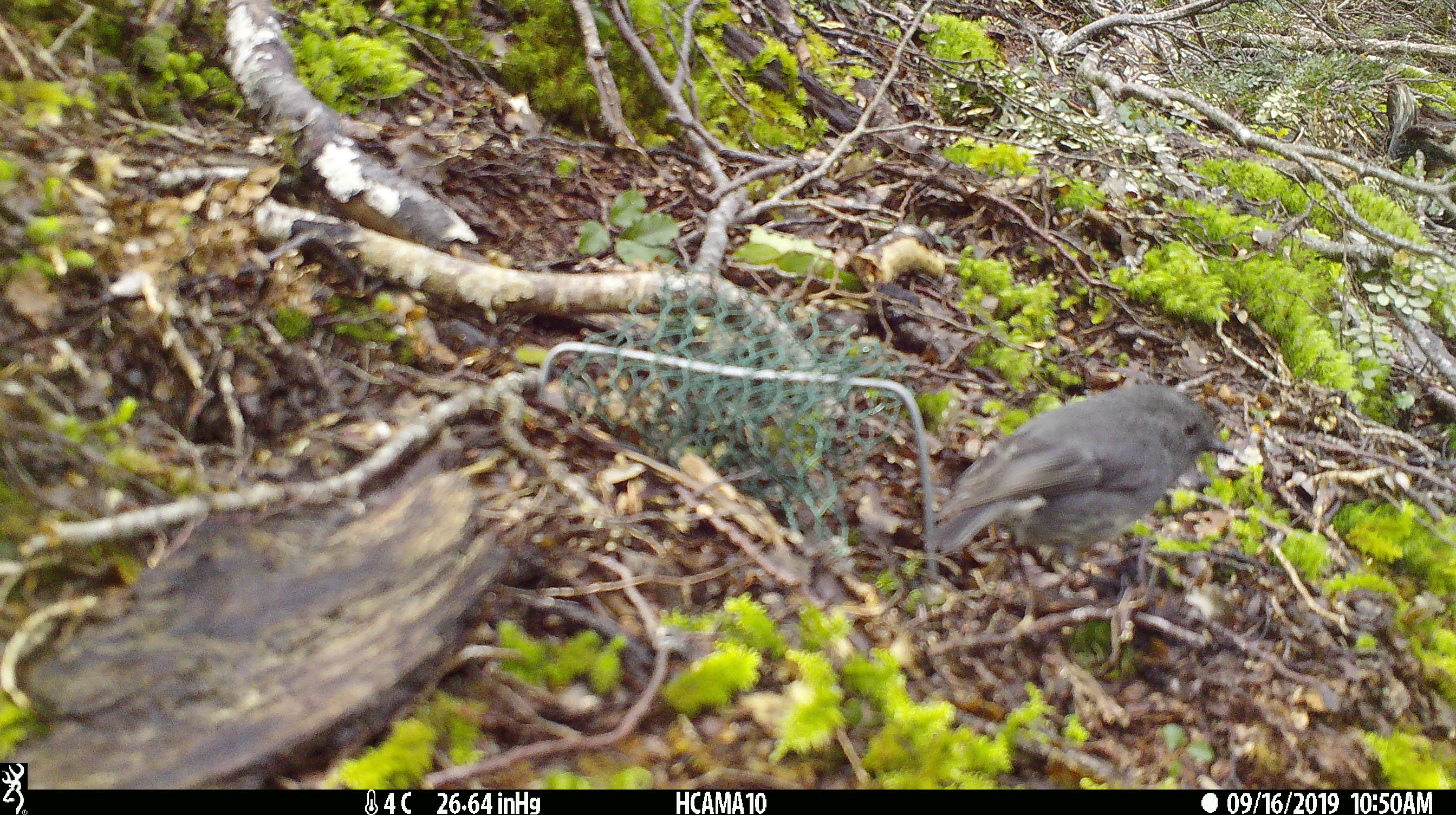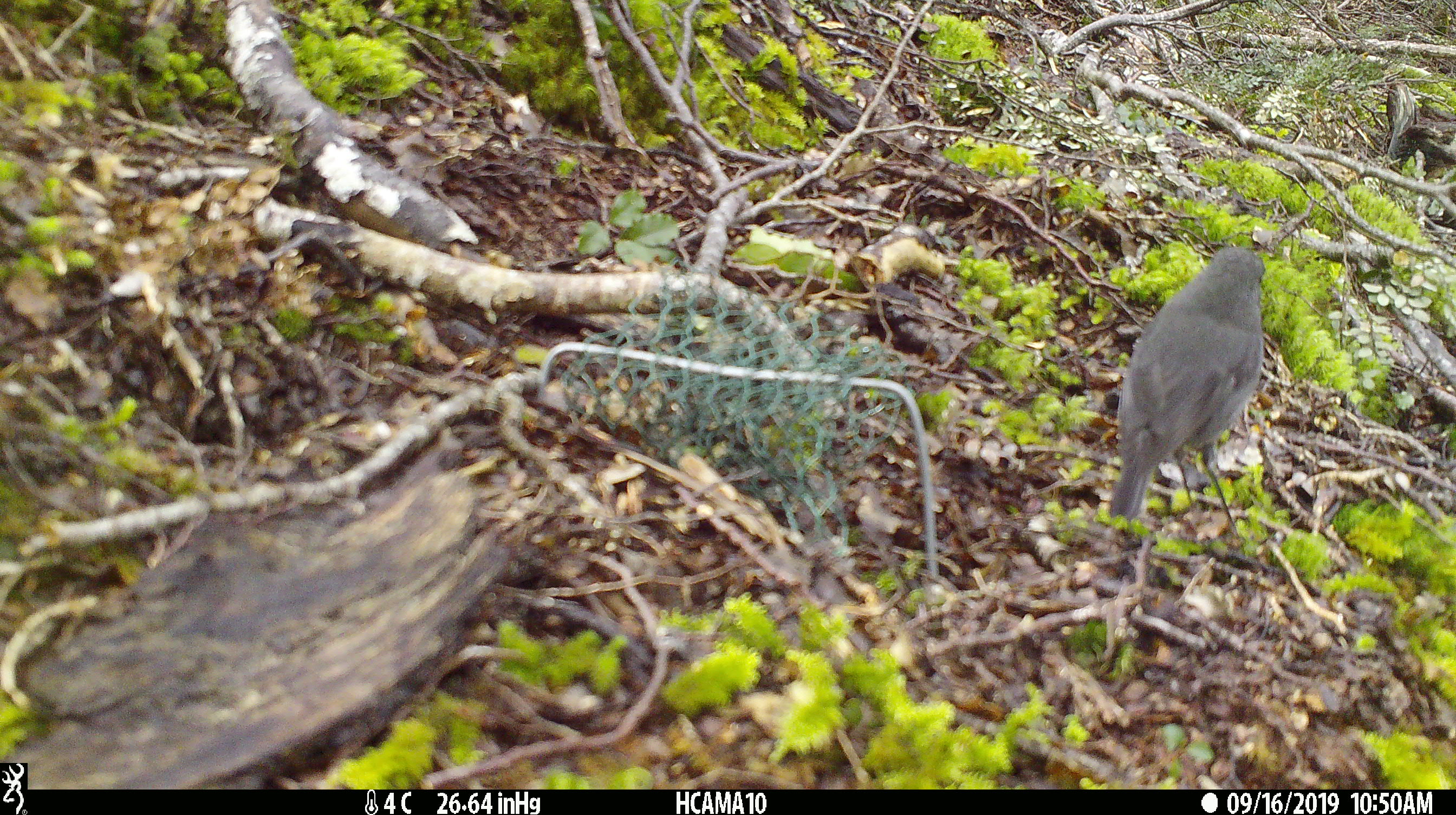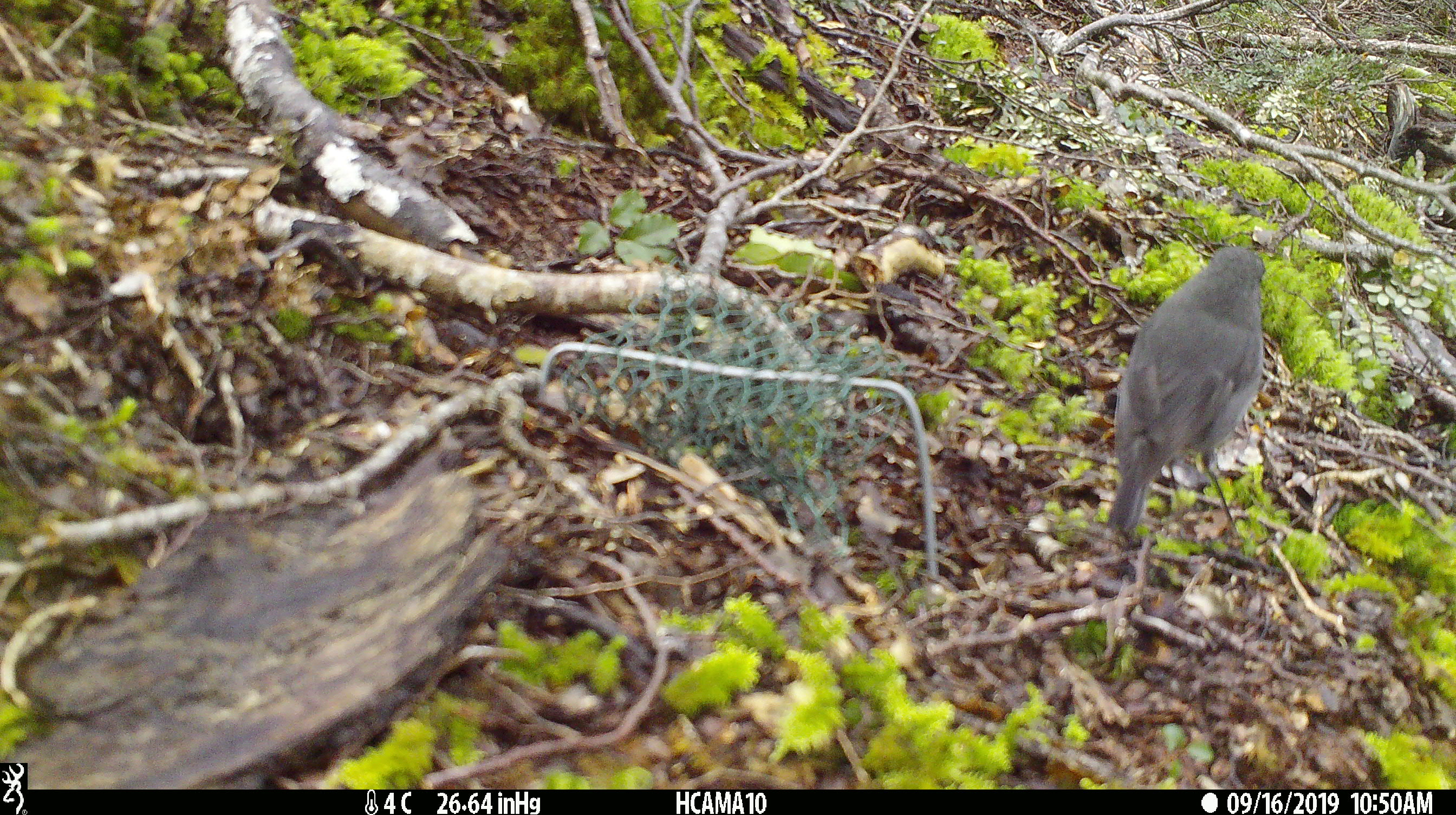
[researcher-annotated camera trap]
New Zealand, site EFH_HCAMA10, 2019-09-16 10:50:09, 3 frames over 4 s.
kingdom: Animalia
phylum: Chordata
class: Aves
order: Passeriformes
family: Petroicidae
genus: Petroica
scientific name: Petroica australis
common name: new zealand robin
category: robin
Robin (new zealand robin) (Petroica australis).